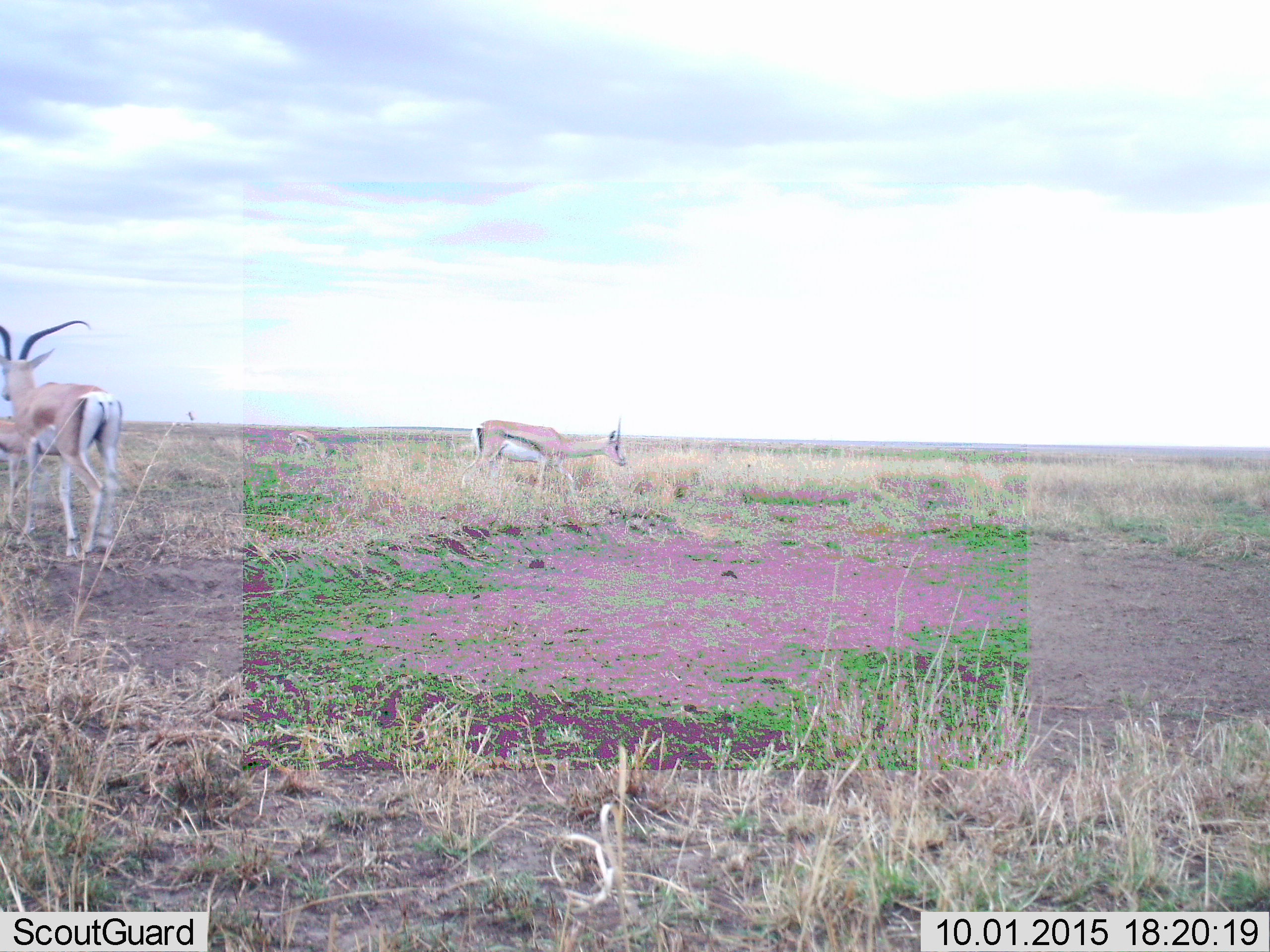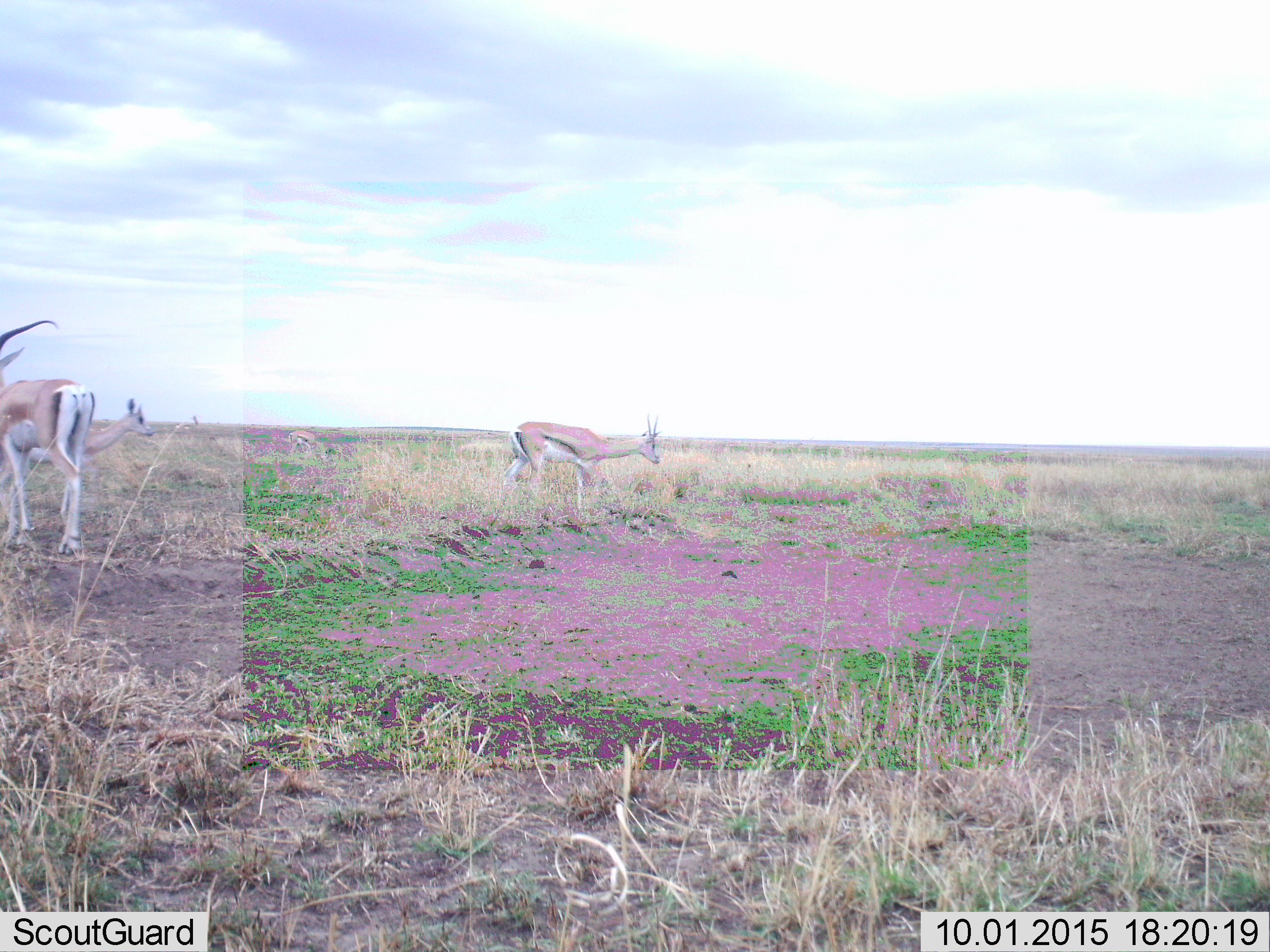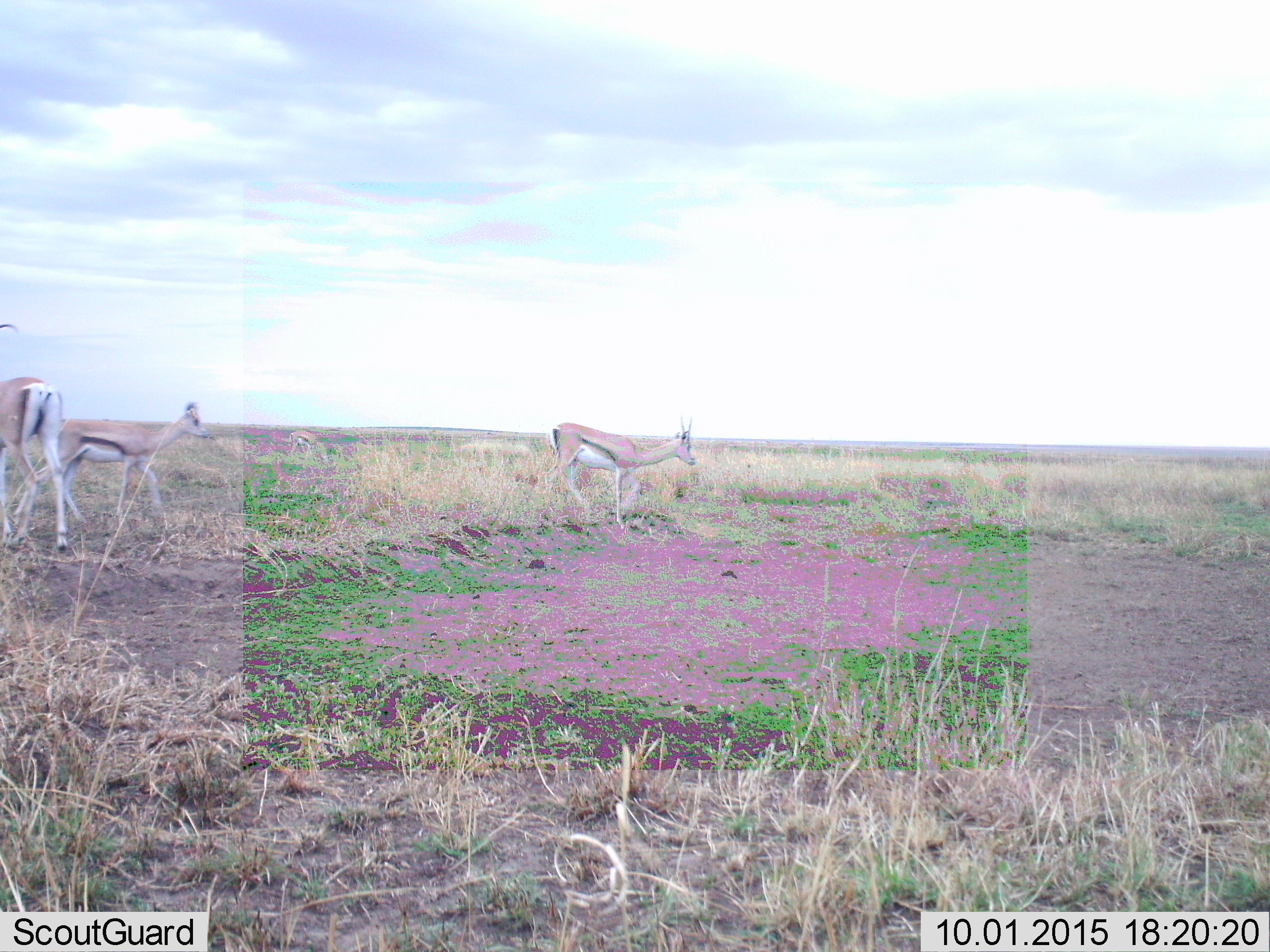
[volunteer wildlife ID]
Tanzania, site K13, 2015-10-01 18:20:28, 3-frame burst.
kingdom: Animalia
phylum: Chordata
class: Mammalia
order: Artiodactyla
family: Bovidae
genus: Eudorcas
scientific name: Eudorcas thomsonii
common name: thomson's gazelle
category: gazellethomsons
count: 3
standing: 62%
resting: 0%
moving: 62%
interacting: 0%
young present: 12%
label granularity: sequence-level